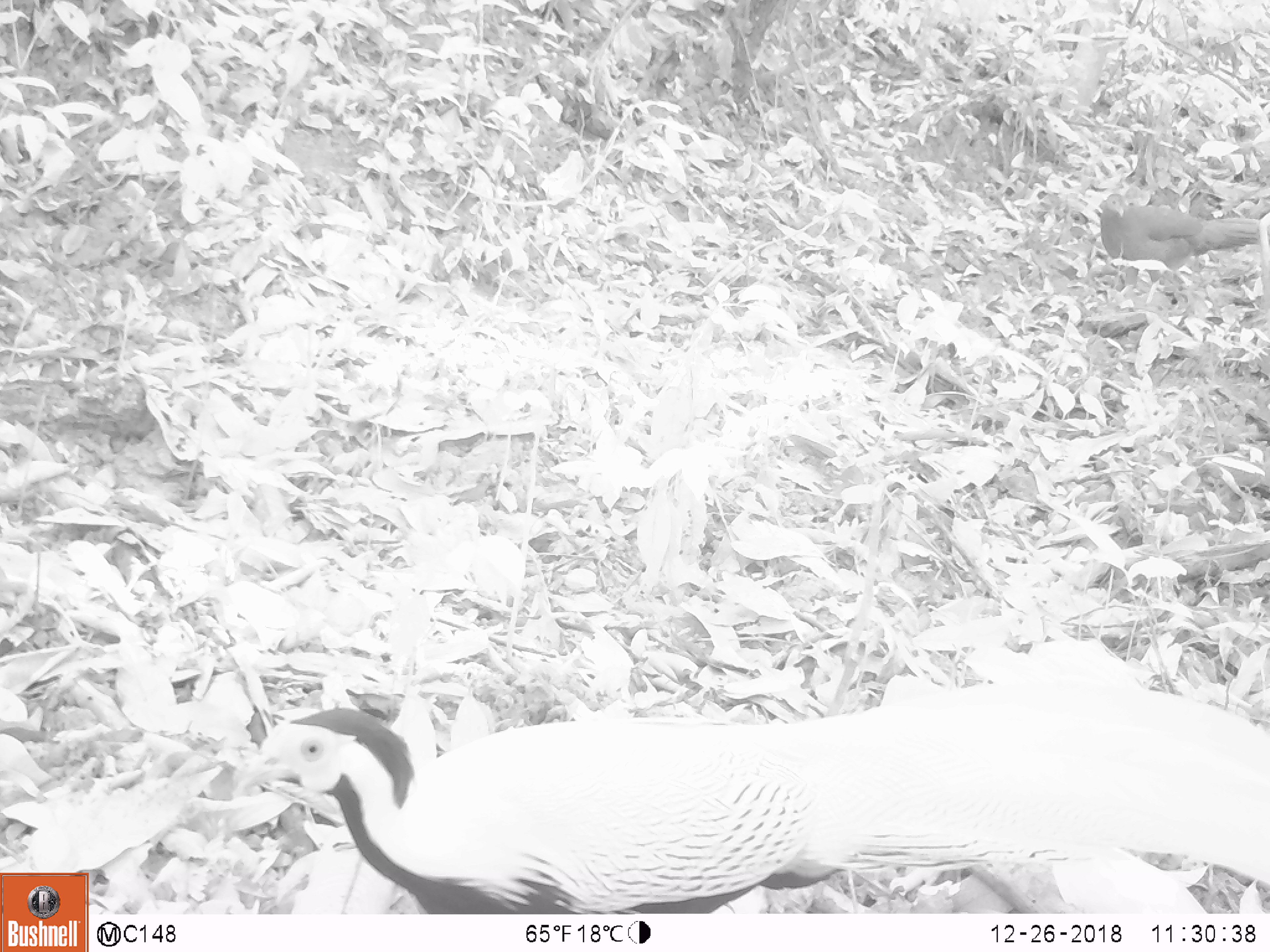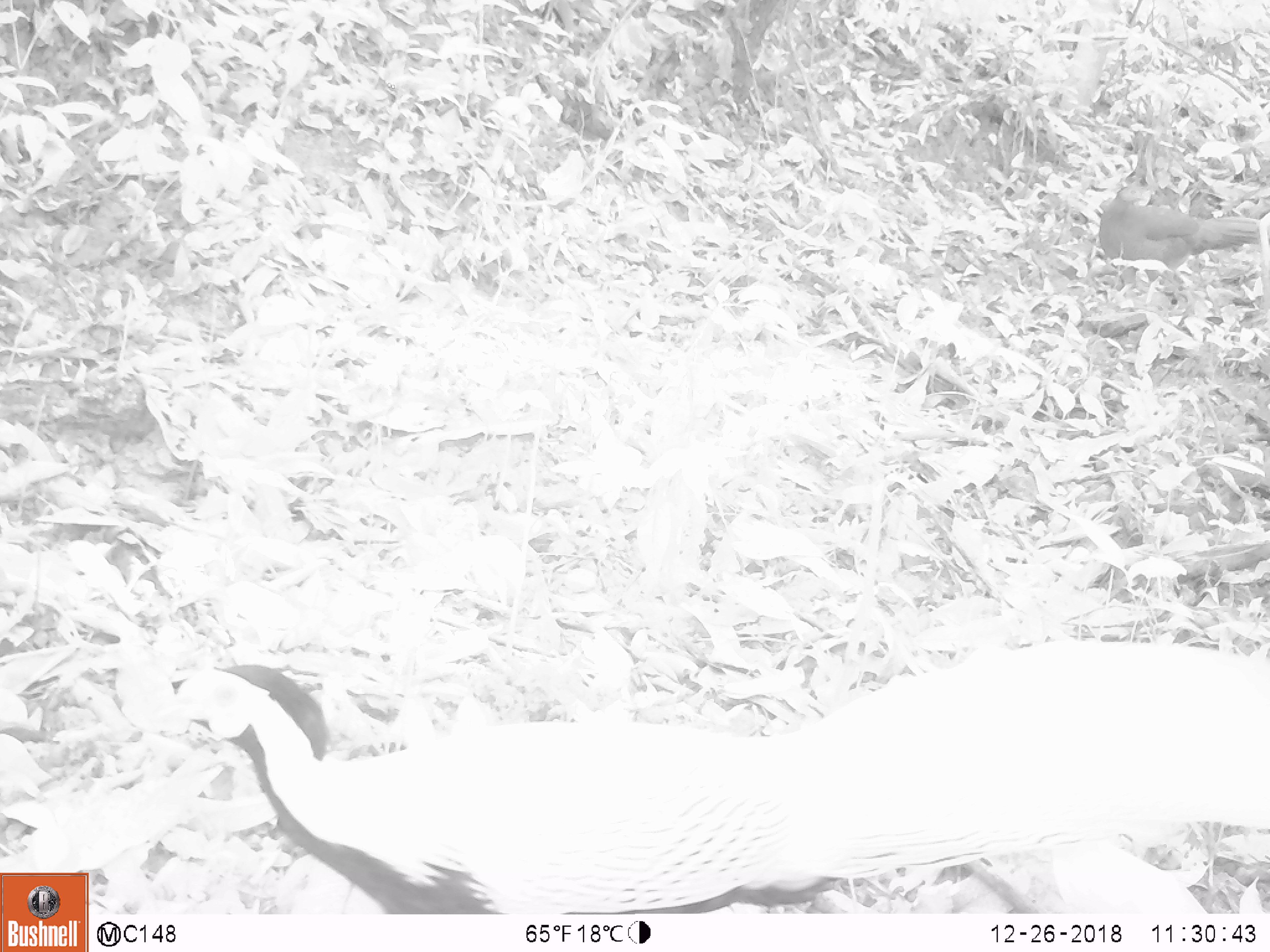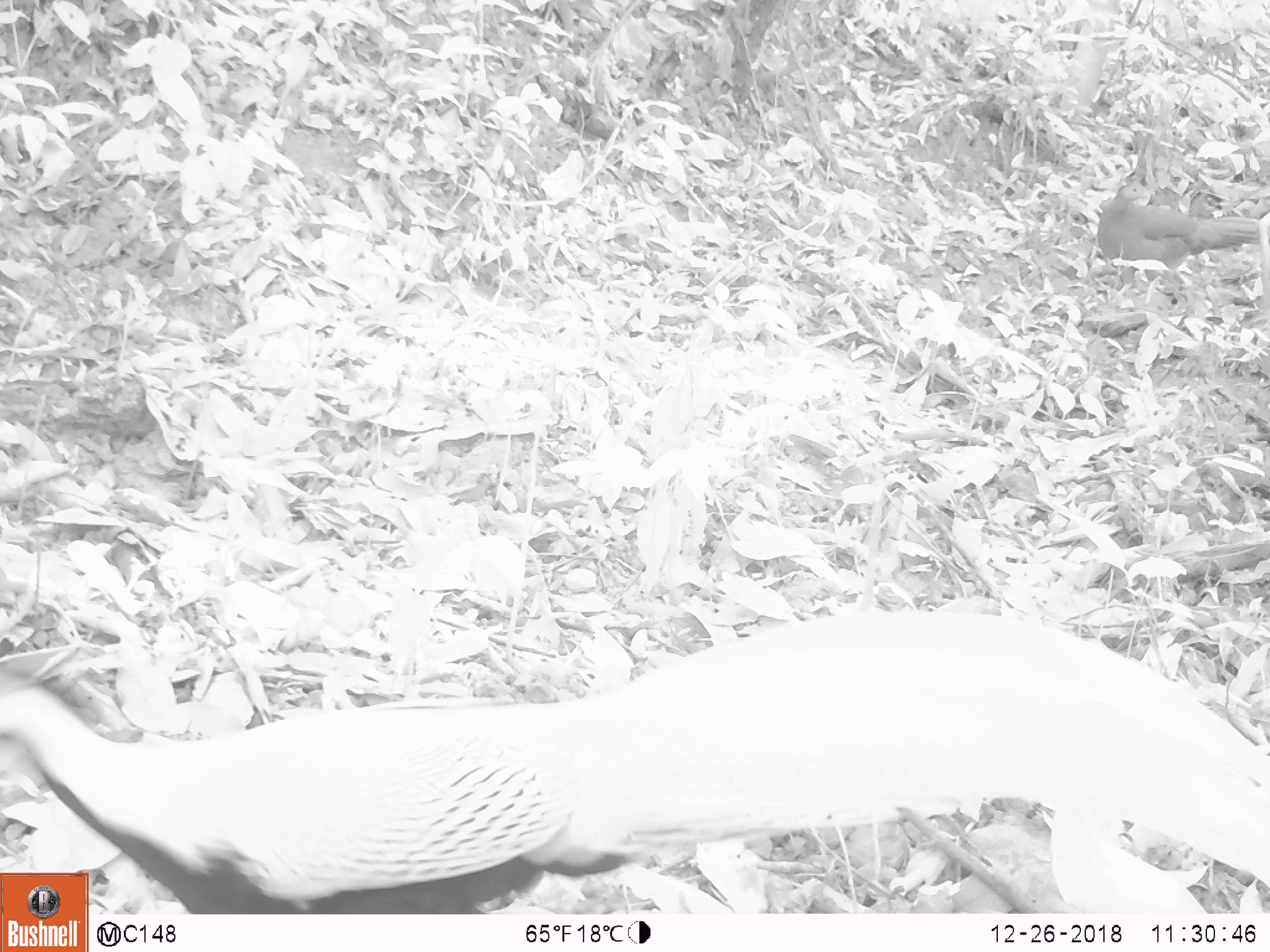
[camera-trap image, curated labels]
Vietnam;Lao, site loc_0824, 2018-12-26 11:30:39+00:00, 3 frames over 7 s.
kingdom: Animalia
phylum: Chordata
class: Aves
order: Galliformes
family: Phasianidae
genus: Lophura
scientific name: Lophura nycthemera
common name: silver pheasant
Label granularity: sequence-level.